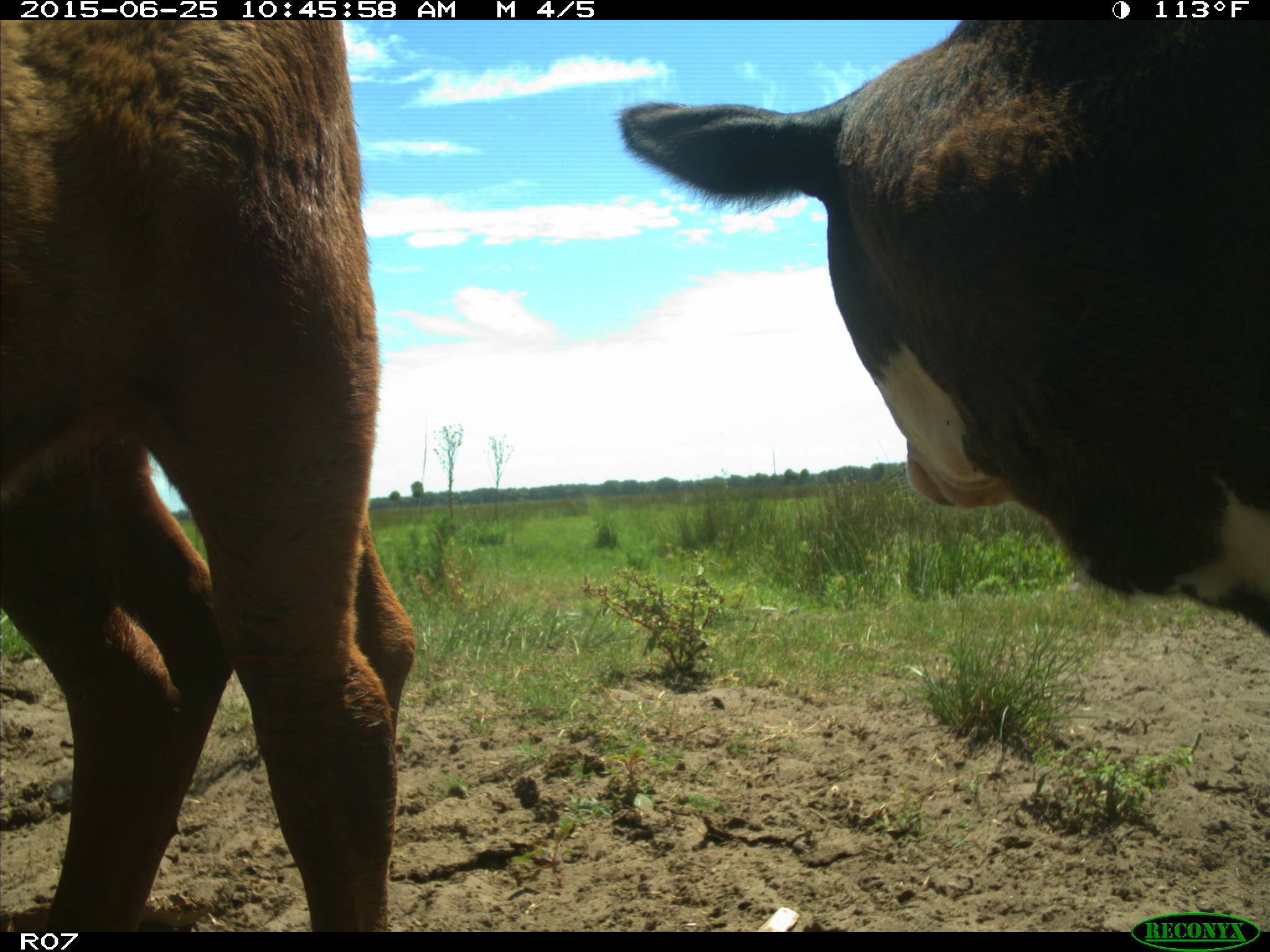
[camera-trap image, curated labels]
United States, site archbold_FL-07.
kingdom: Animalia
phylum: Chordata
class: Mammalia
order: Artiodactyla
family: Bovidae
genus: Bos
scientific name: Bos taurus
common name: domestic cow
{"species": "Bos taurus (domestic cow)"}